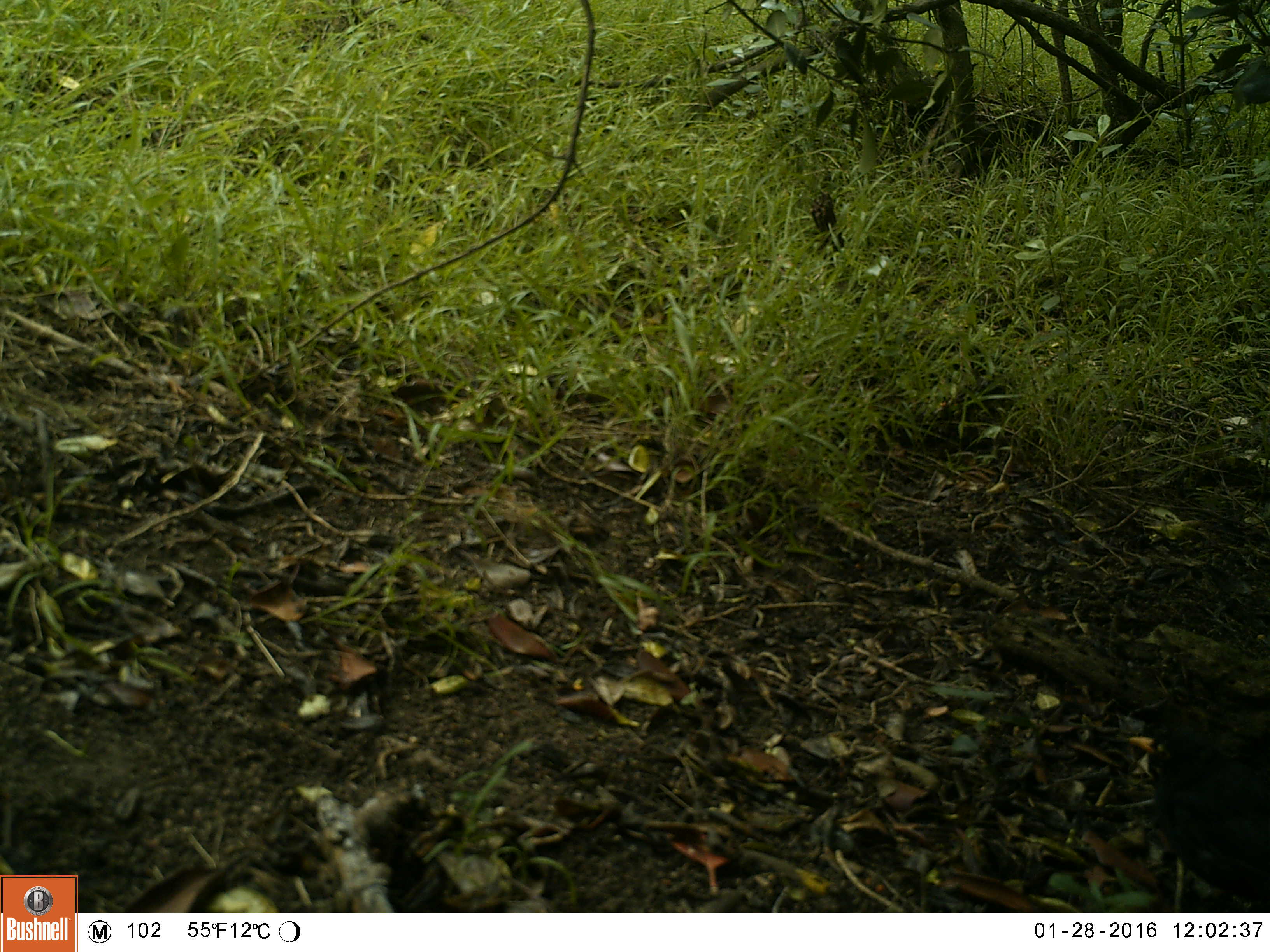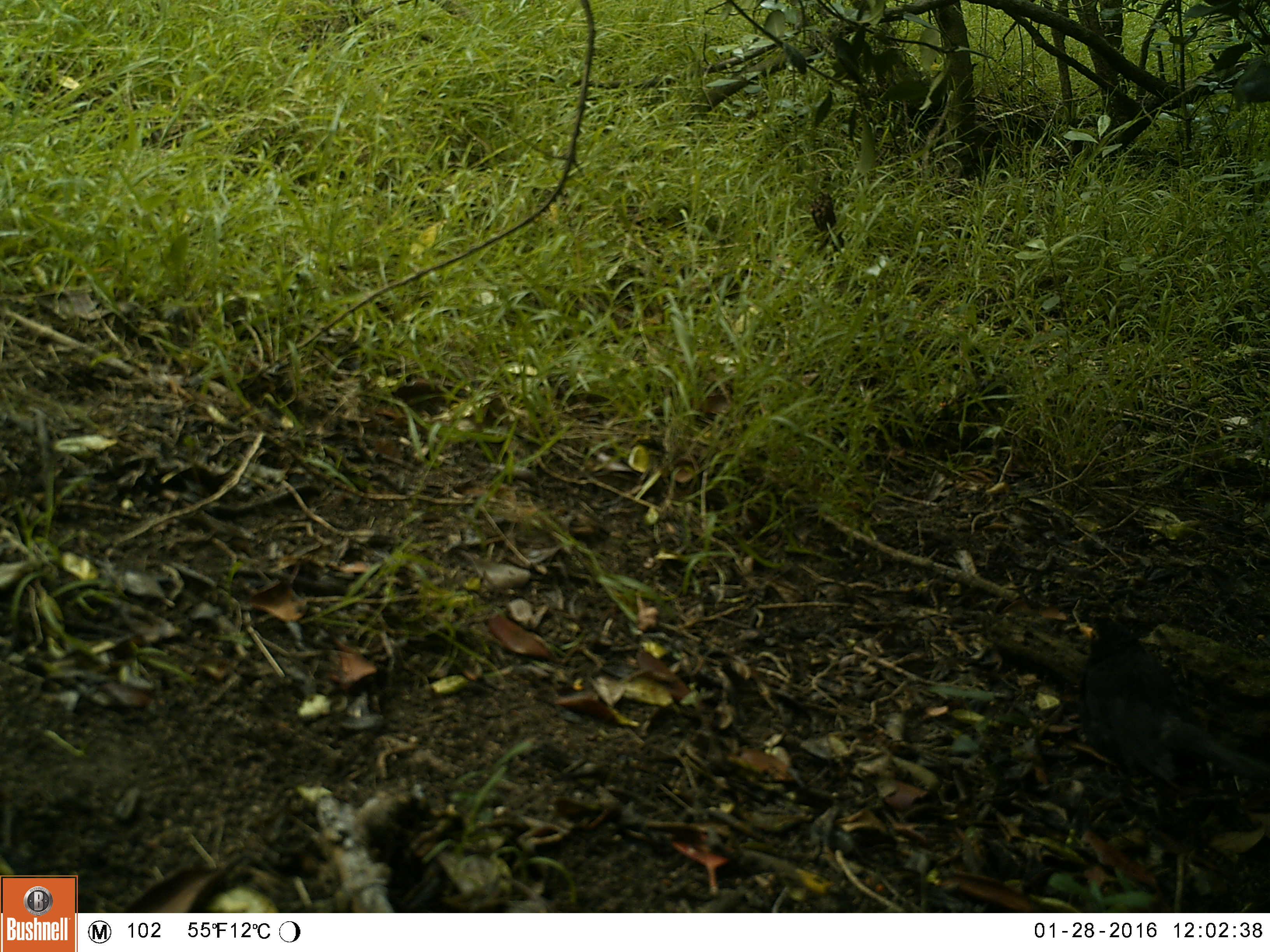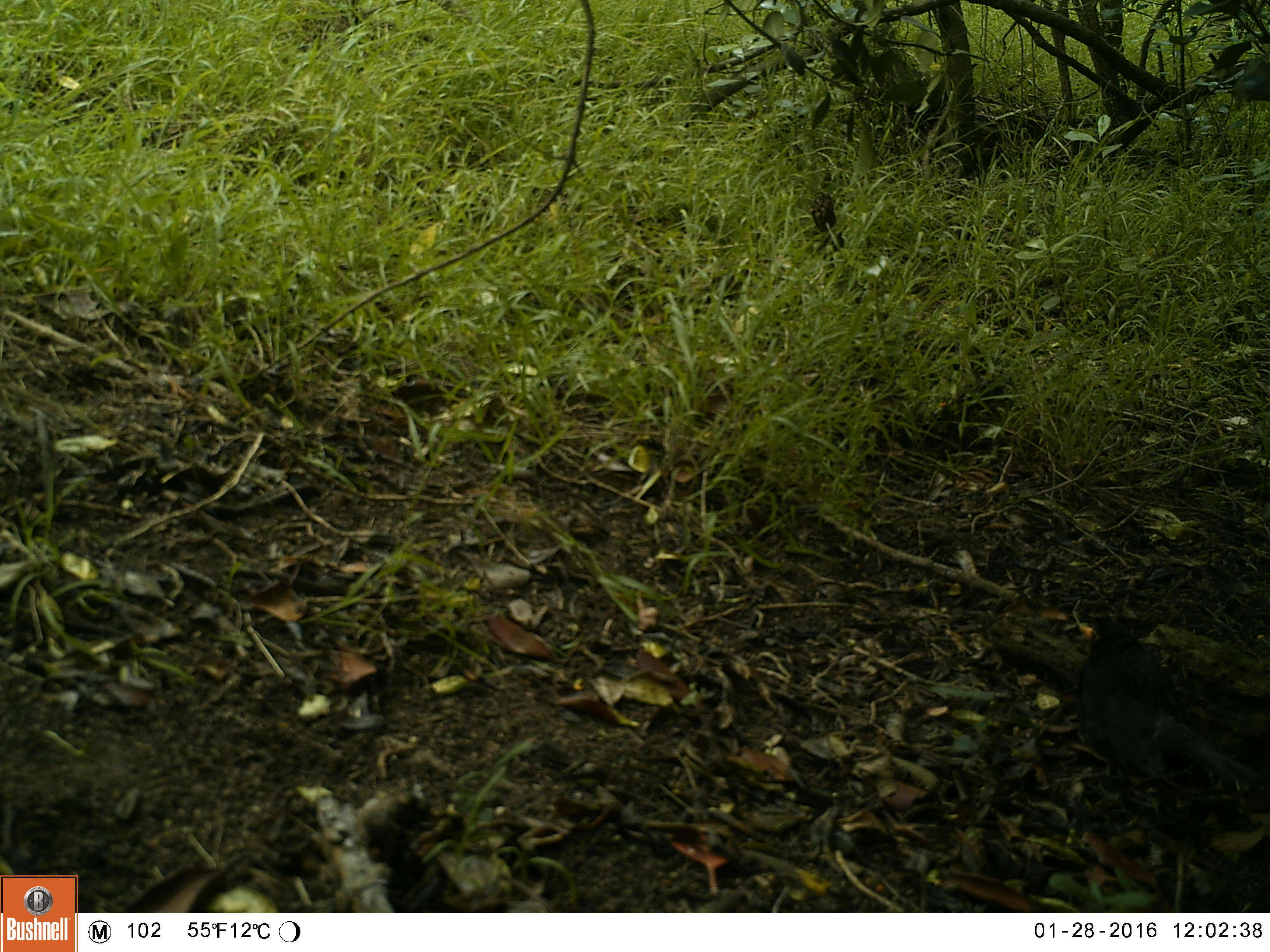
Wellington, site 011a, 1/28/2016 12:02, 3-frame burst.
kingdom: Animalia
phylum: Chordata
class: Aves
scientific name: Aves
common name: bird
Bird (Aves).